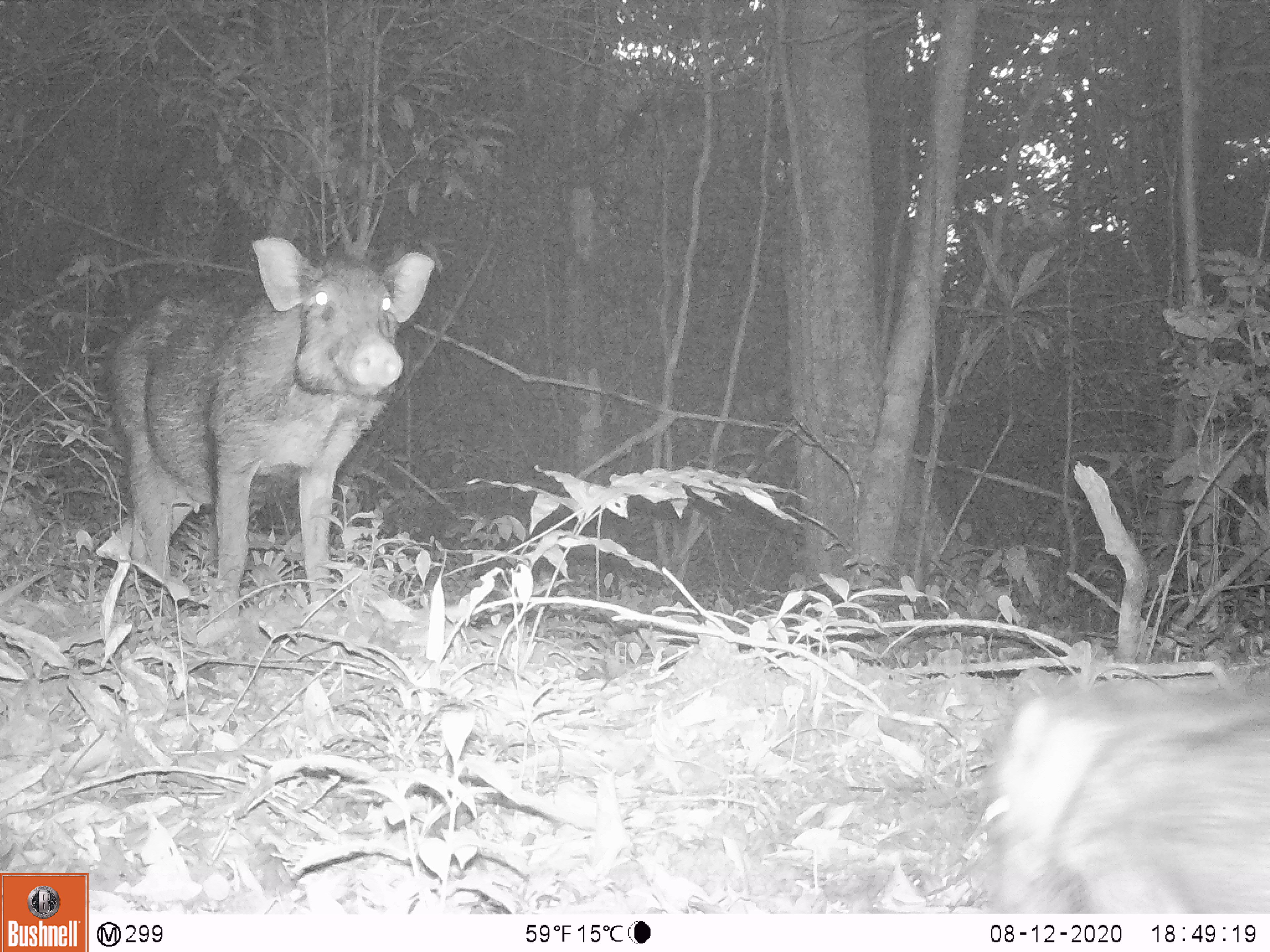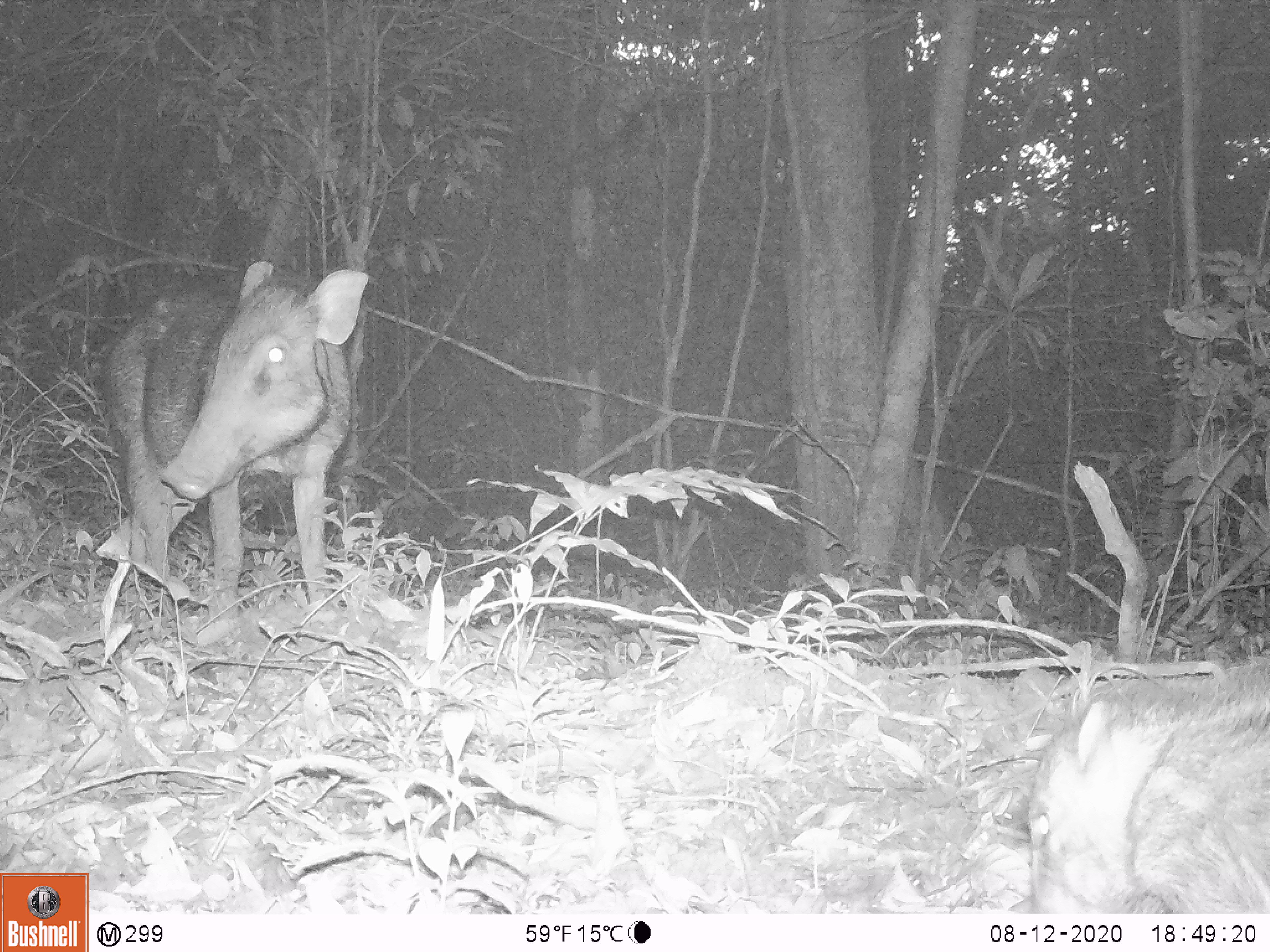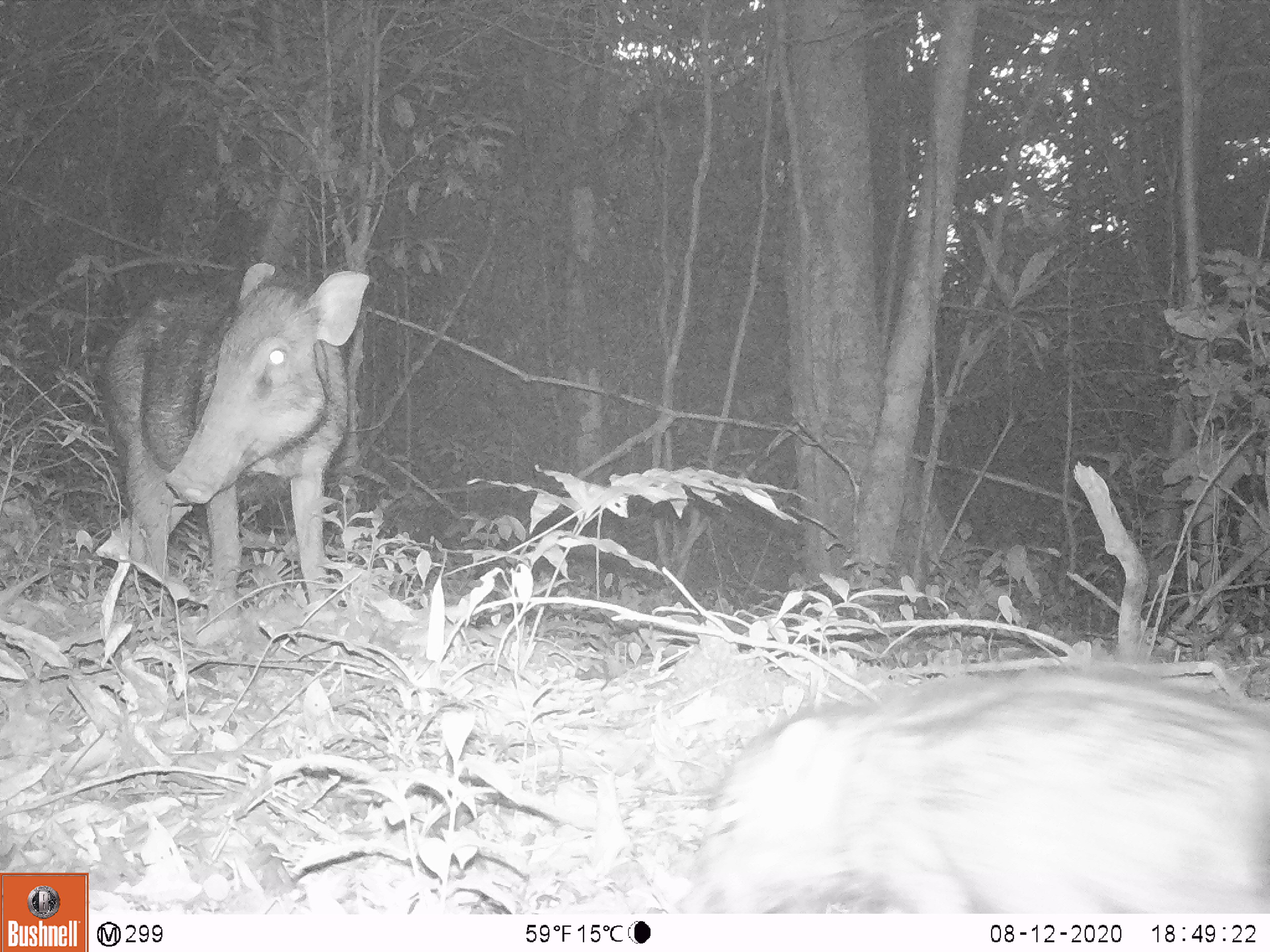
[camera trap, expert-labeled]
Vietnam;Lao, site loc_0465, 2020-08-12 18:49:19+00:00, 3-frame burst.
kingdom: Animalia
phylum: Chordata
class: Mammalia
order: Artiodactyla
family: Suidae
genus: Sus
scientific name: Sus scrofa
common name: eurasian wild pig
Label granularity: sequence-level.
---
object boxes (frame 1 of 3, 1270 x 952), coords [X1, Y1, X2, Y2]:
eurasian wild pig: [110, 233, 434, 615]; [991, 673, 1268, 913]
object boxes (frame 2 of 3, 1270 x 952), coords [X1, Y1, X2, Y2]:
eurasian wild pig: [97, 259, 369, 644]; [1025, 659, 1270, 911]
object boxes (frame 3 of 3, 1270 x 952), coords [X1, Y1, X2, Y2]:
eurasian wild pig: [675, 659, 1268, 912]; [103, 260, 370, 635]